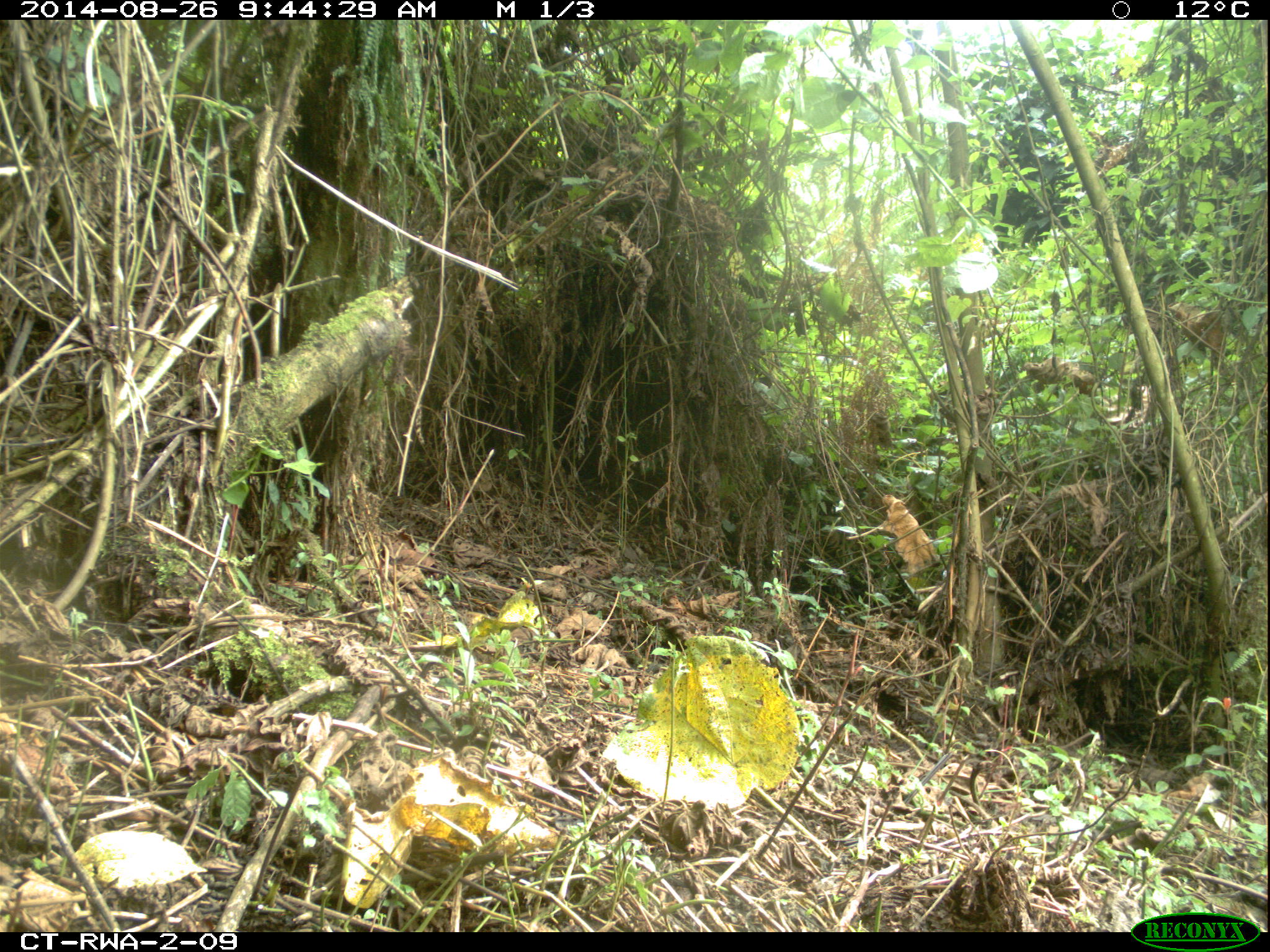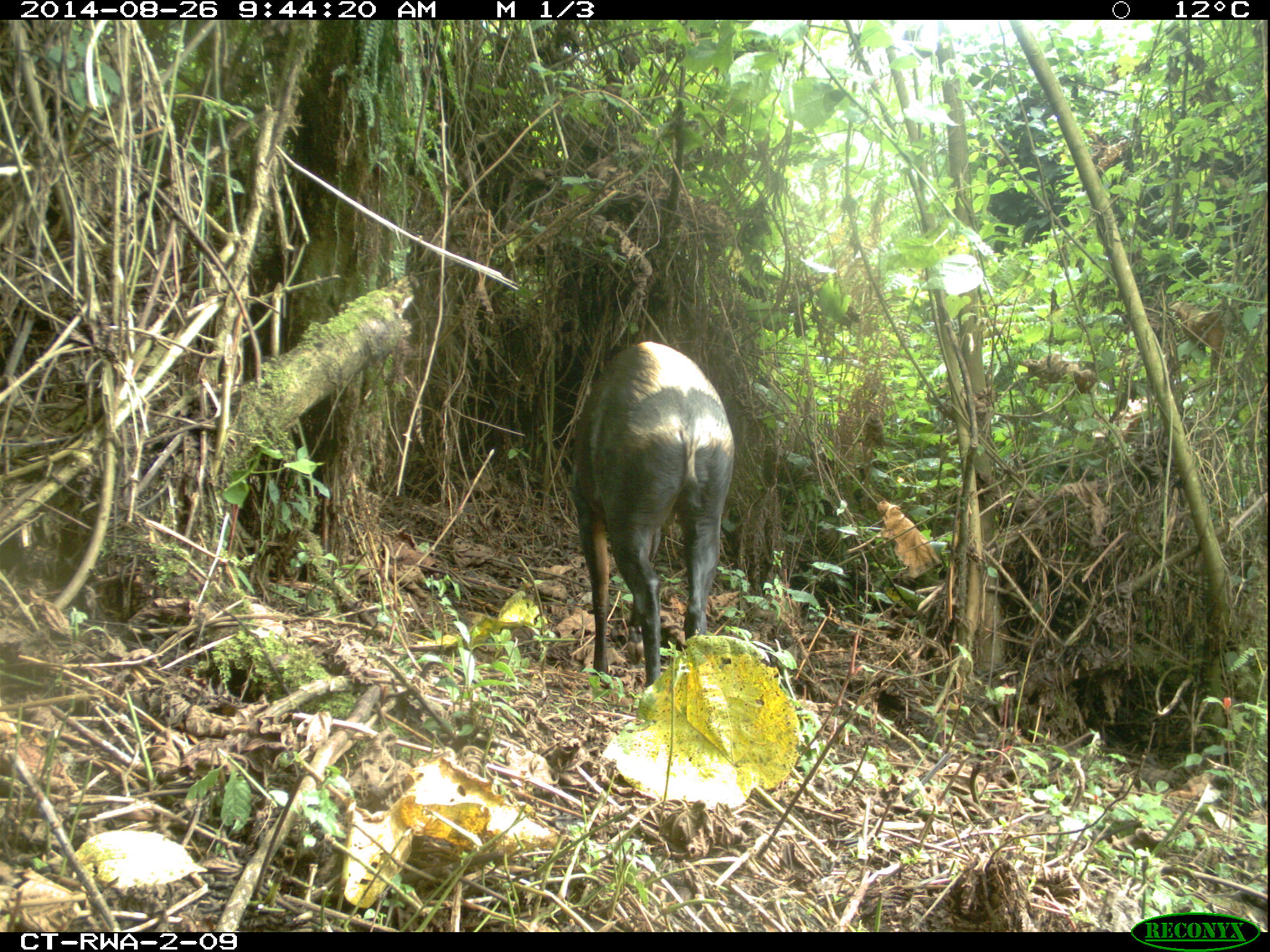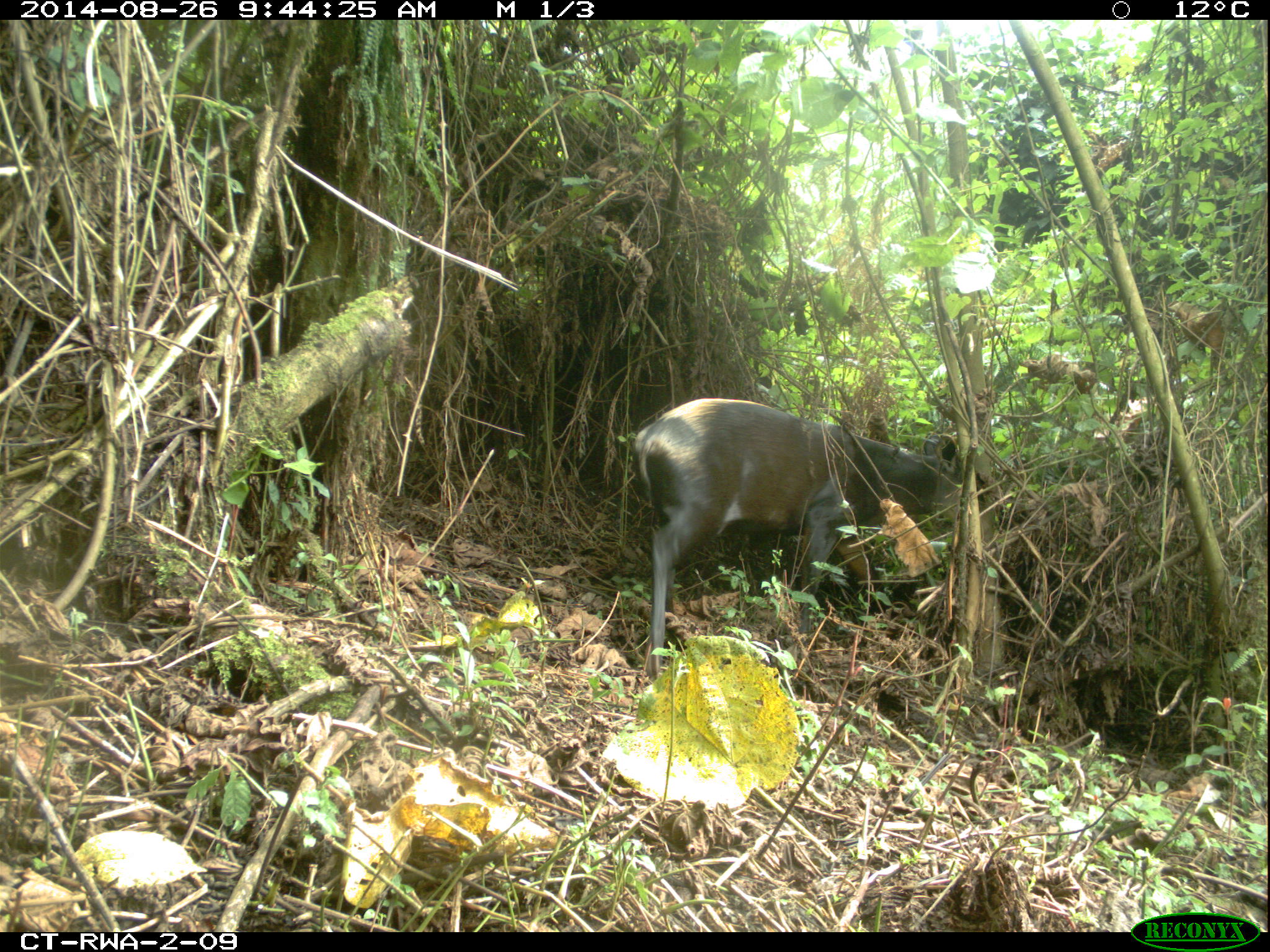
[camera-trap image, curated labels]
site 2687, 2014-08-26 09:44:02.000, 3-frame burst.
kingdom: Animalia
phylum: Chordata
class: Mammalia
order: Artiodactyla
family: Bovidae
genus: Cephalophus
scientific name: Cephalophus silvicultor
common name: light-backed duiker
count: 1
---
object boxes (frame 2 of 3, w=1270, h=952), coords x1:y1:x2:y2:
cephalophus silvicultor: 569:340:737:690